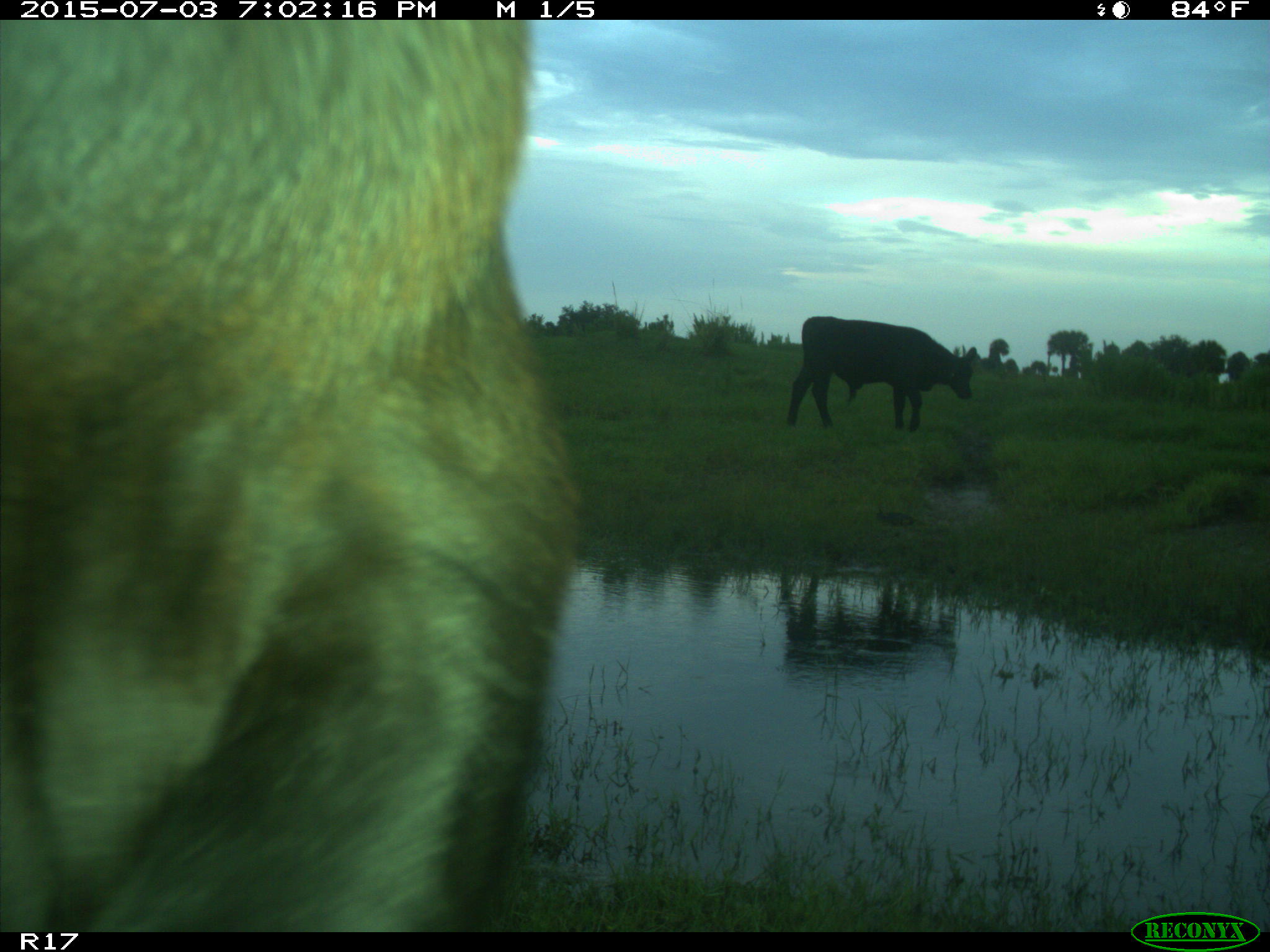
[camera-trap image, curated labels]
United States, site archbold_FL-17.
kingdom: Animalia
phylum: Chordata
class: Mammalia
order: Artiodactyla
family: Bovidae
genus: Bos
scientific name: Bos taurus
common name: domestic cow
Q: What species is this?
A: Bos taurus (domestic cow).